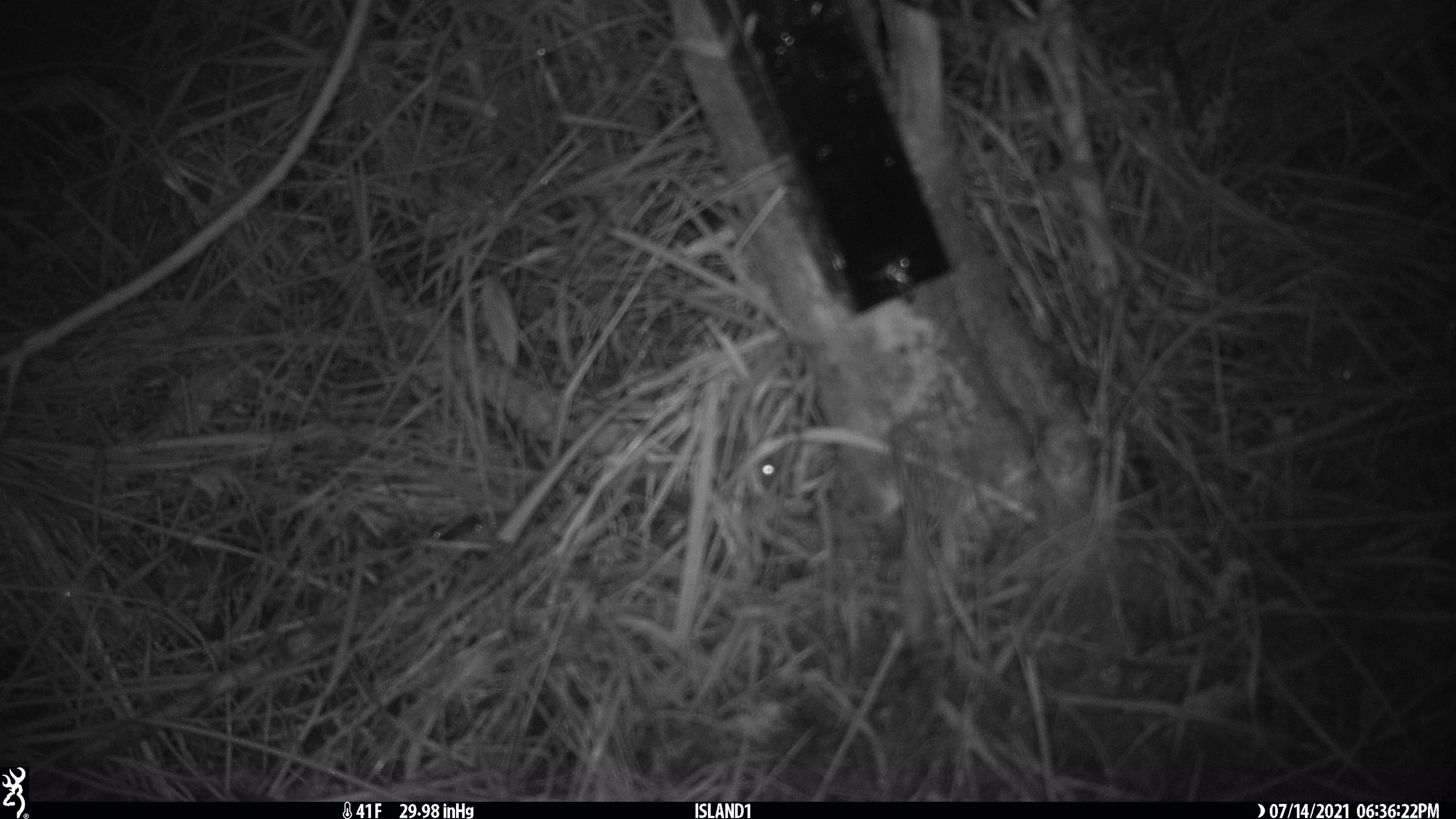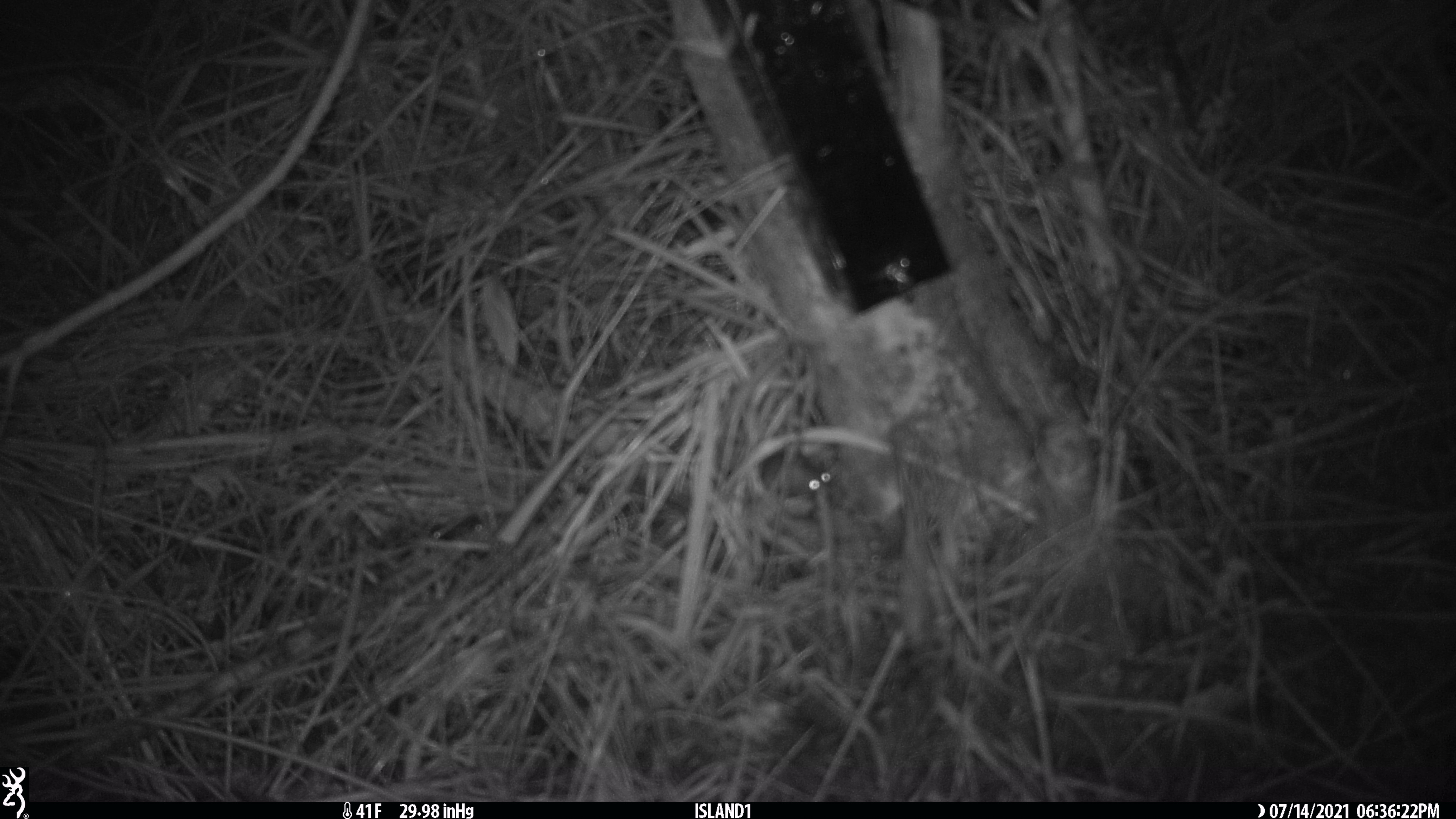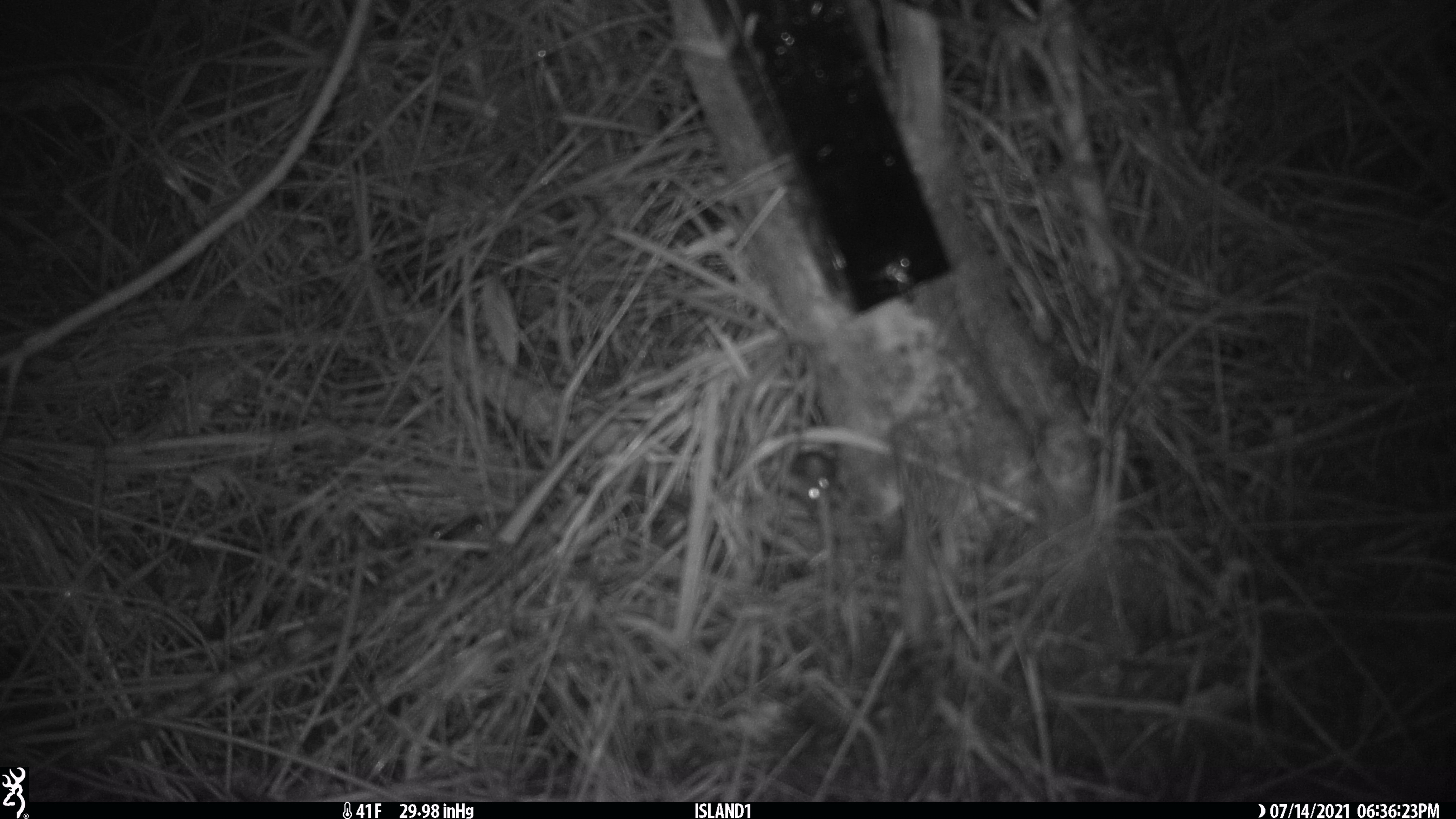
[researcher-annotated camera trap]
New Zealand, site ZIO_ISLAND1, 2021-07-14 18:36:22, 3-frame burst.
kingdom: Animalia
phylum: Chordata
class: Mammalia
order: Rodentia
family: Muridae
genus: Mus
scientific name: Mus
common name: mouse